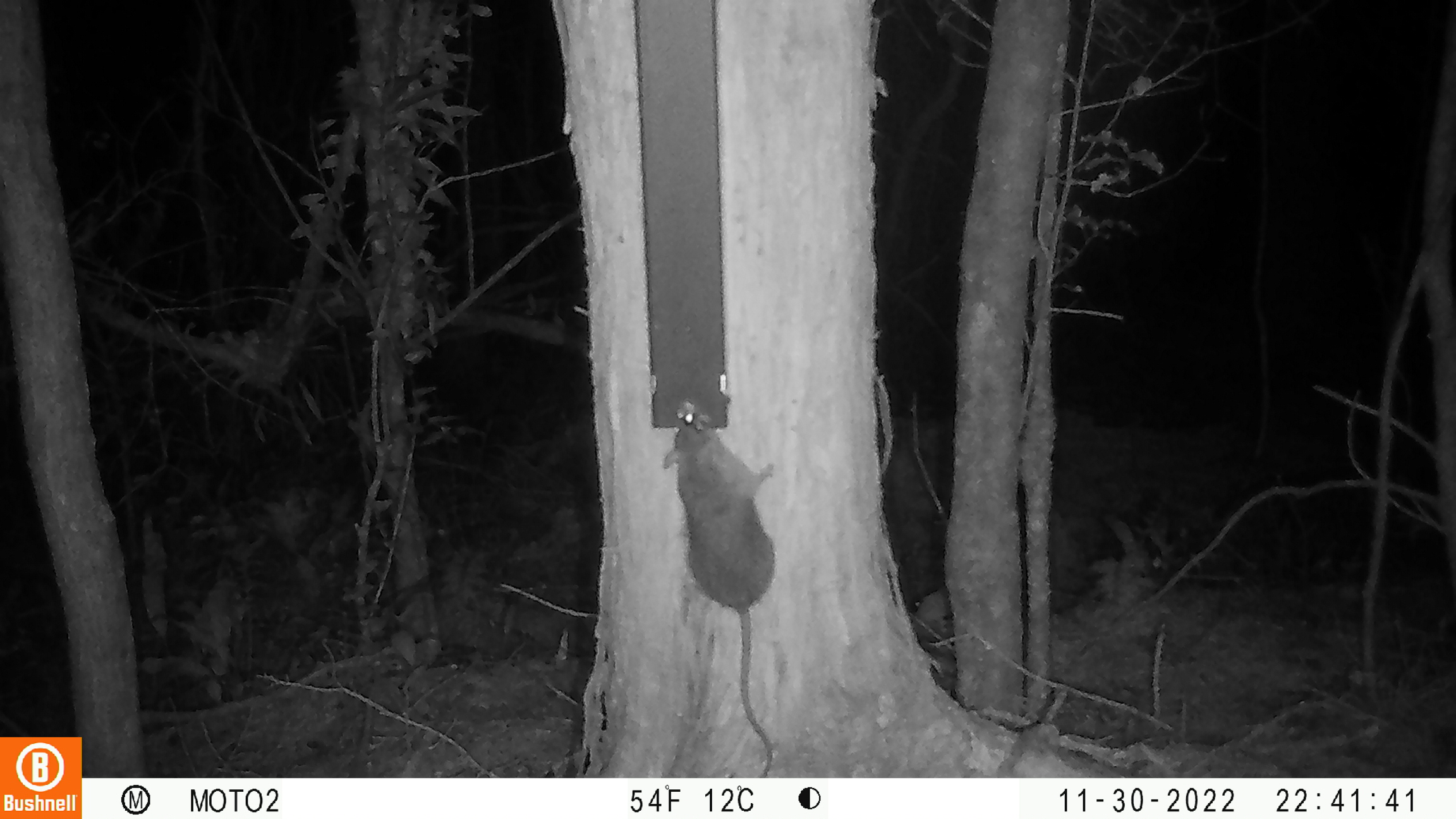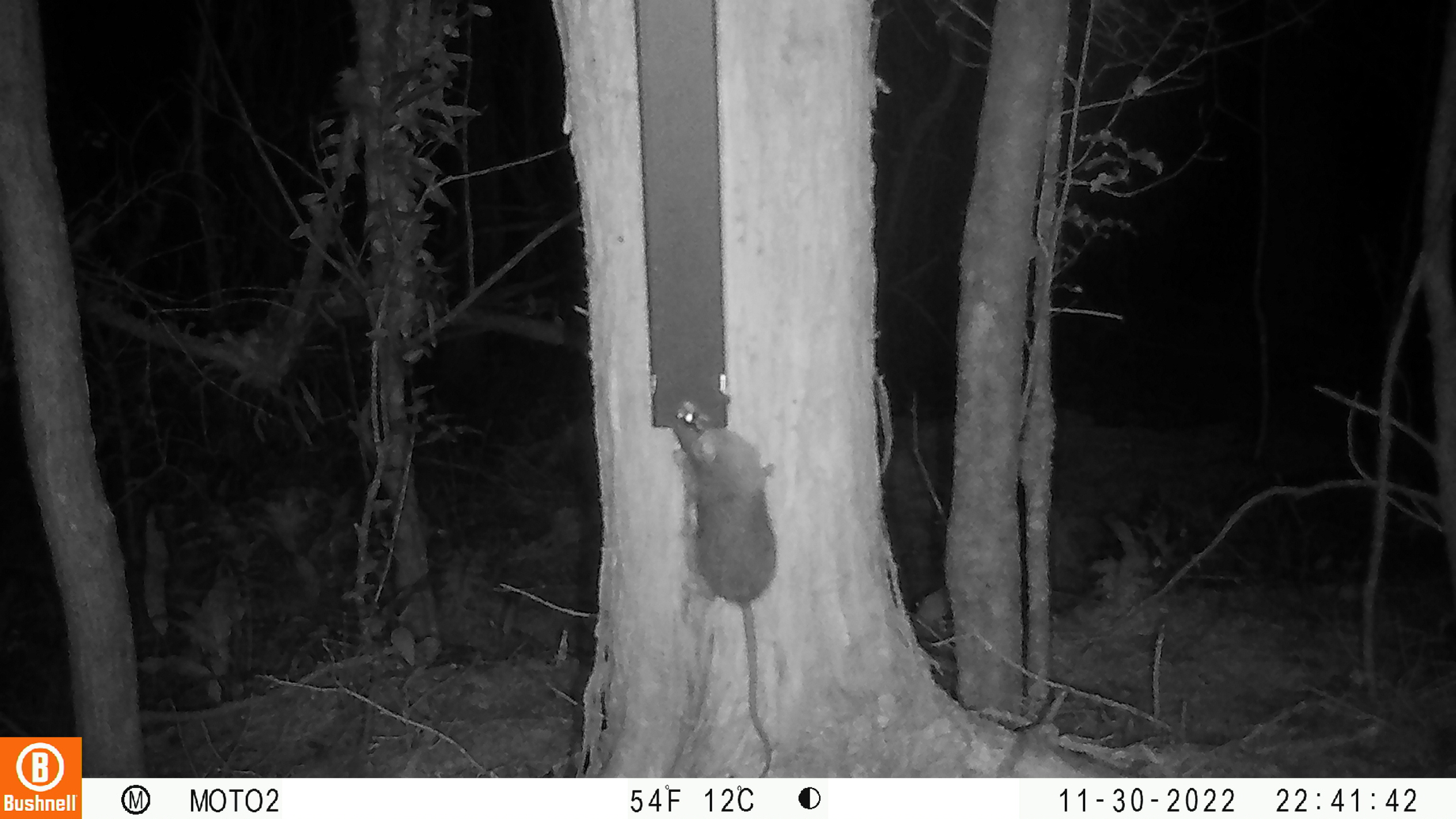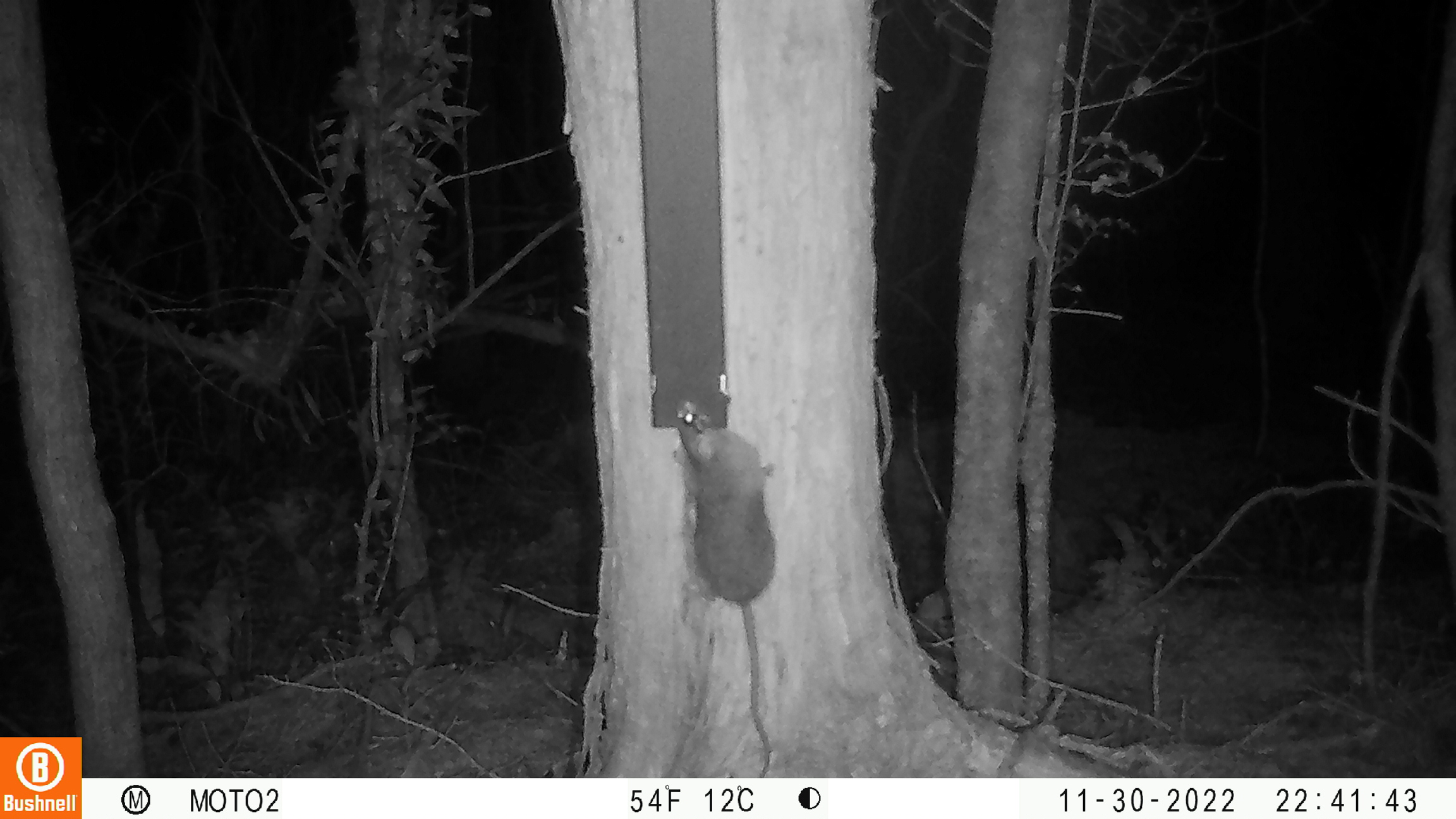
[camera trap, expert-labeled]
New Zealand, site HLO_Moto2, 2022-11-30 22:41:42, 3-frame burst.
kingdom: Animalia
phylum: Chordata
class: Mammalia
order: Rodentia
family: Muridae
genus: Rattus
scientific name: Rattus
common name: rat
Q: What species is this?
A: Rat (Rattus).